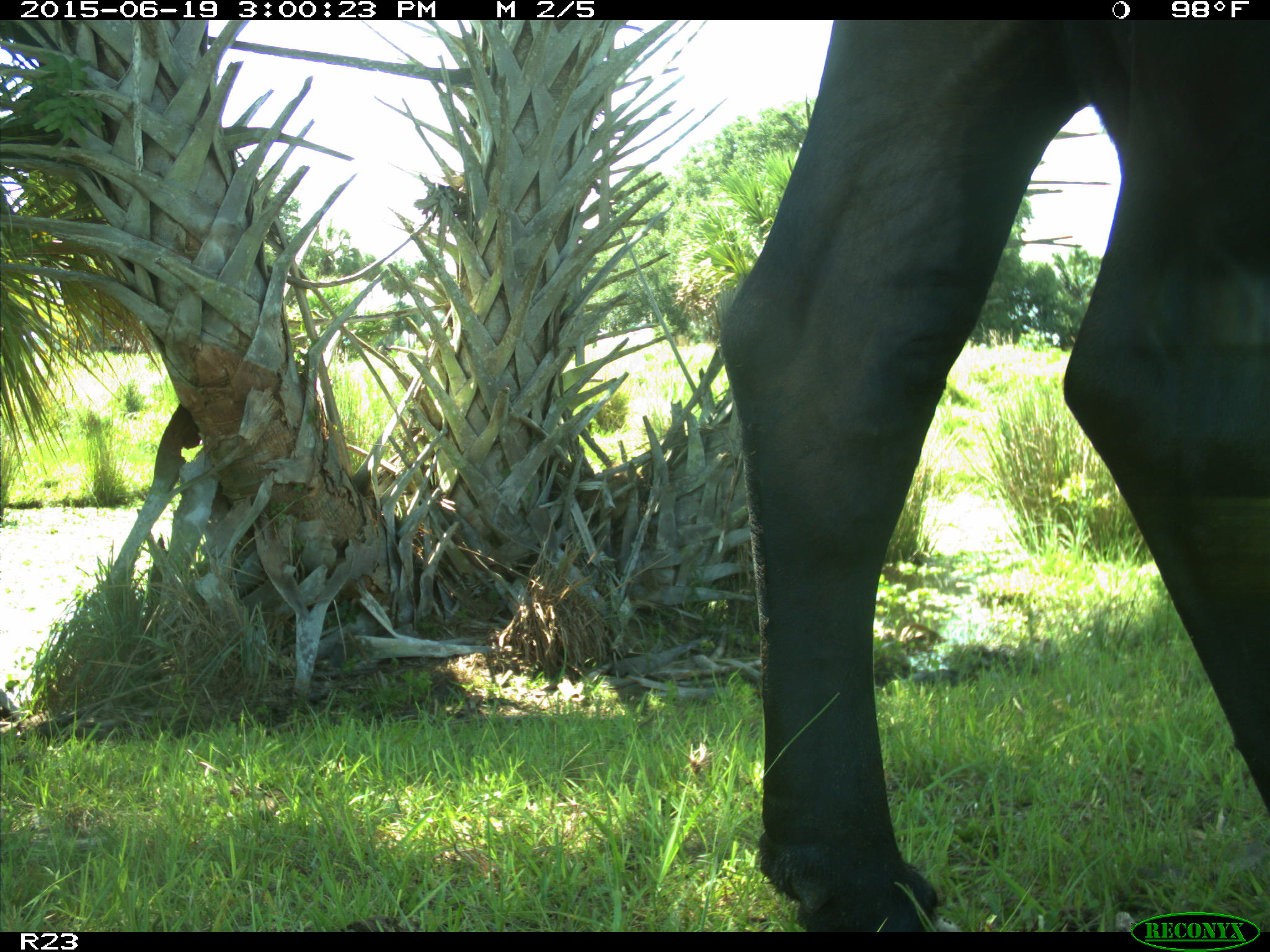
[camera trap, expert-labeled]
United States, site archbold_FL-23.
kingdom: Animalia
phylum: Chordata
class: Mammalia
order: Artiodactyla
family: Bovidae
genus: Bos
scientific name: Bos taurus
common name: domestic cow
Bos taurus (domestic cow).